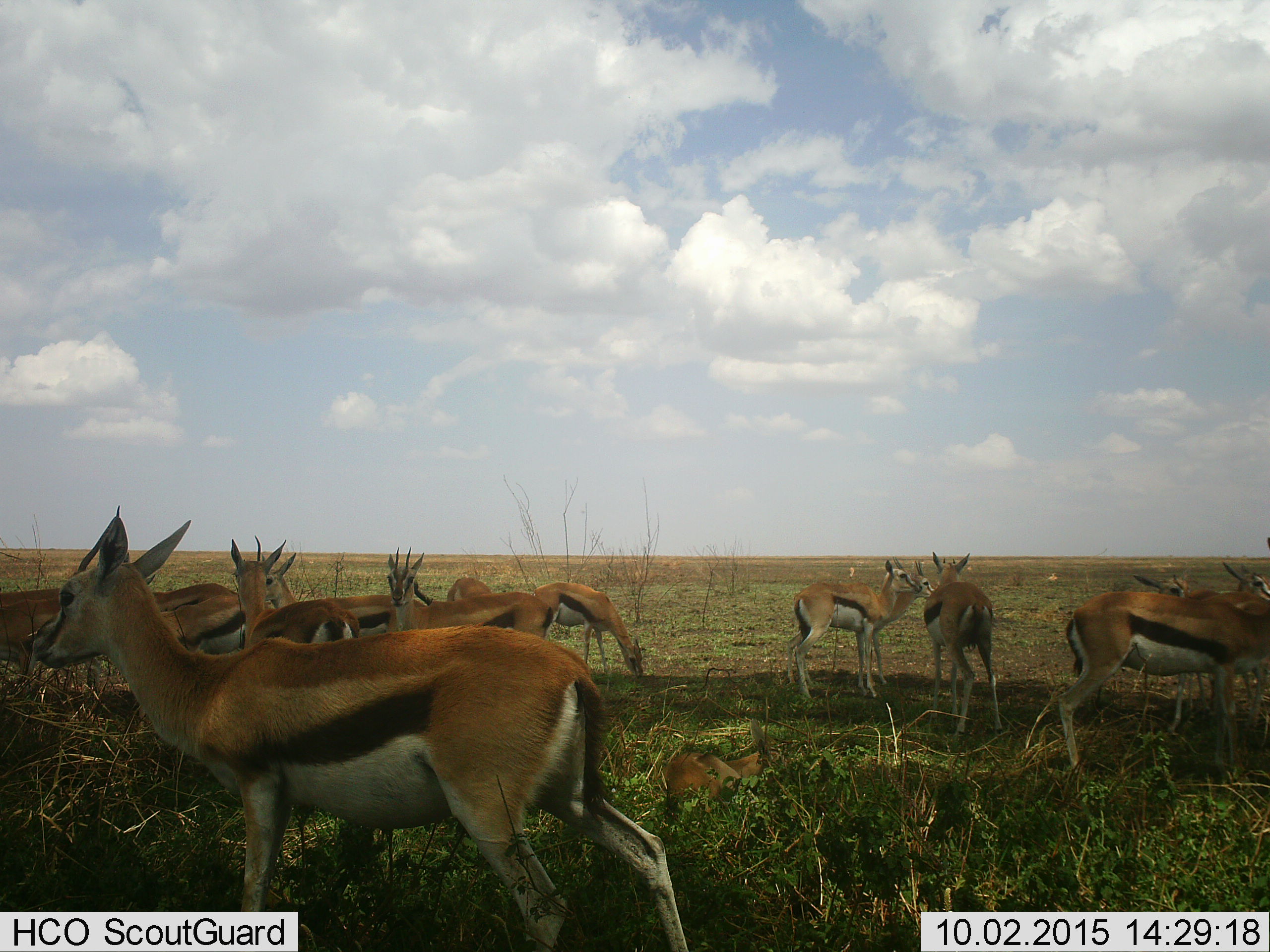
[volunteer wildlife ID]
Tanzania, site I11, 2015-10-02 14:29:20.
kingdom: Animalia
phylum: Chordata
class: Mammalia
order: Artiodactyla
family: Bovidae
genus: Eudorcas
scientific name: Eudorcas thomsonii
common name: thomson's gazelle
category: gazellethomsons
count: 11-50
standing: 89%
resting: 22%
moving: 0%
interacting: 33%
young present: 22%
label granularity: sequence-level